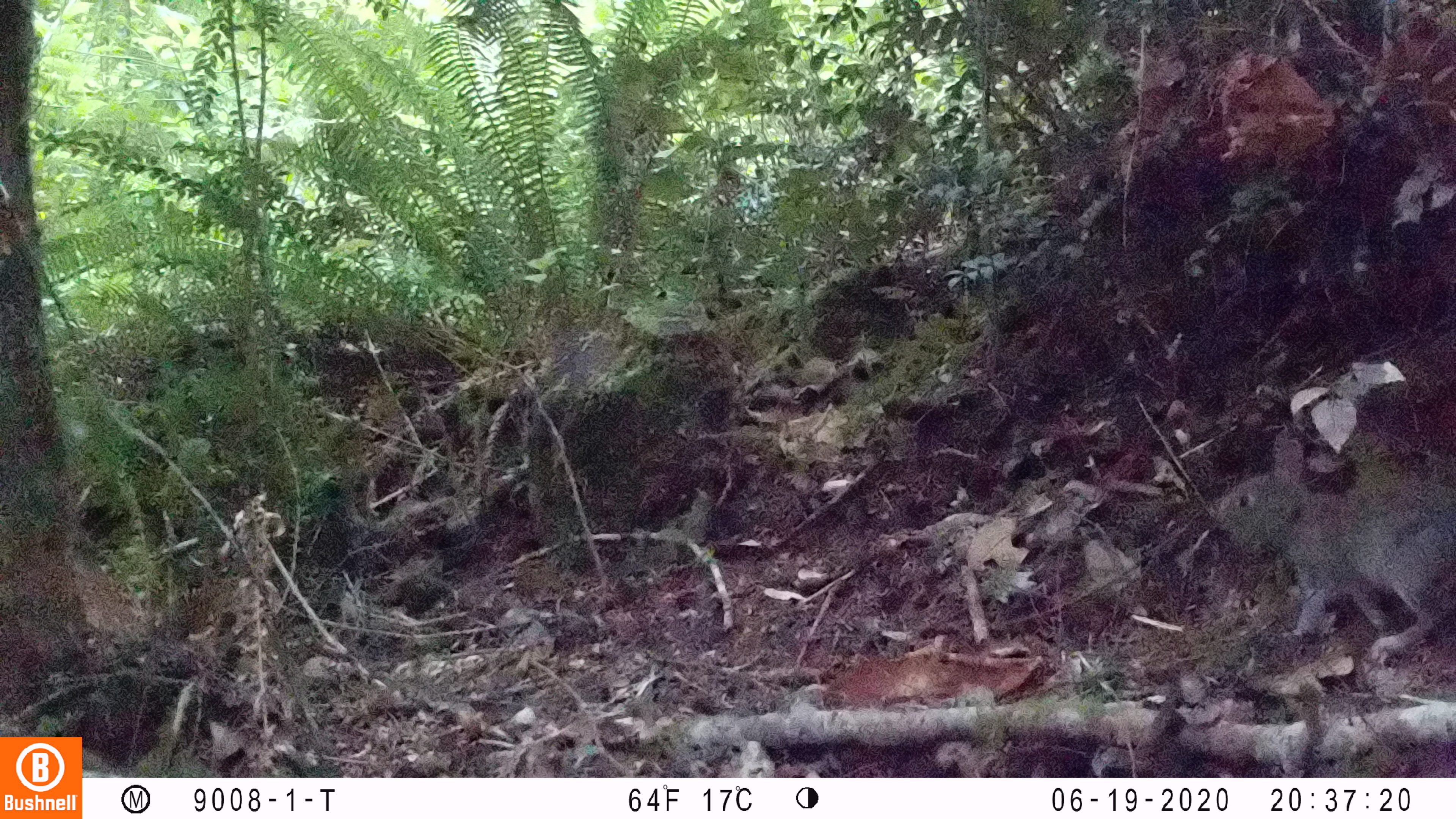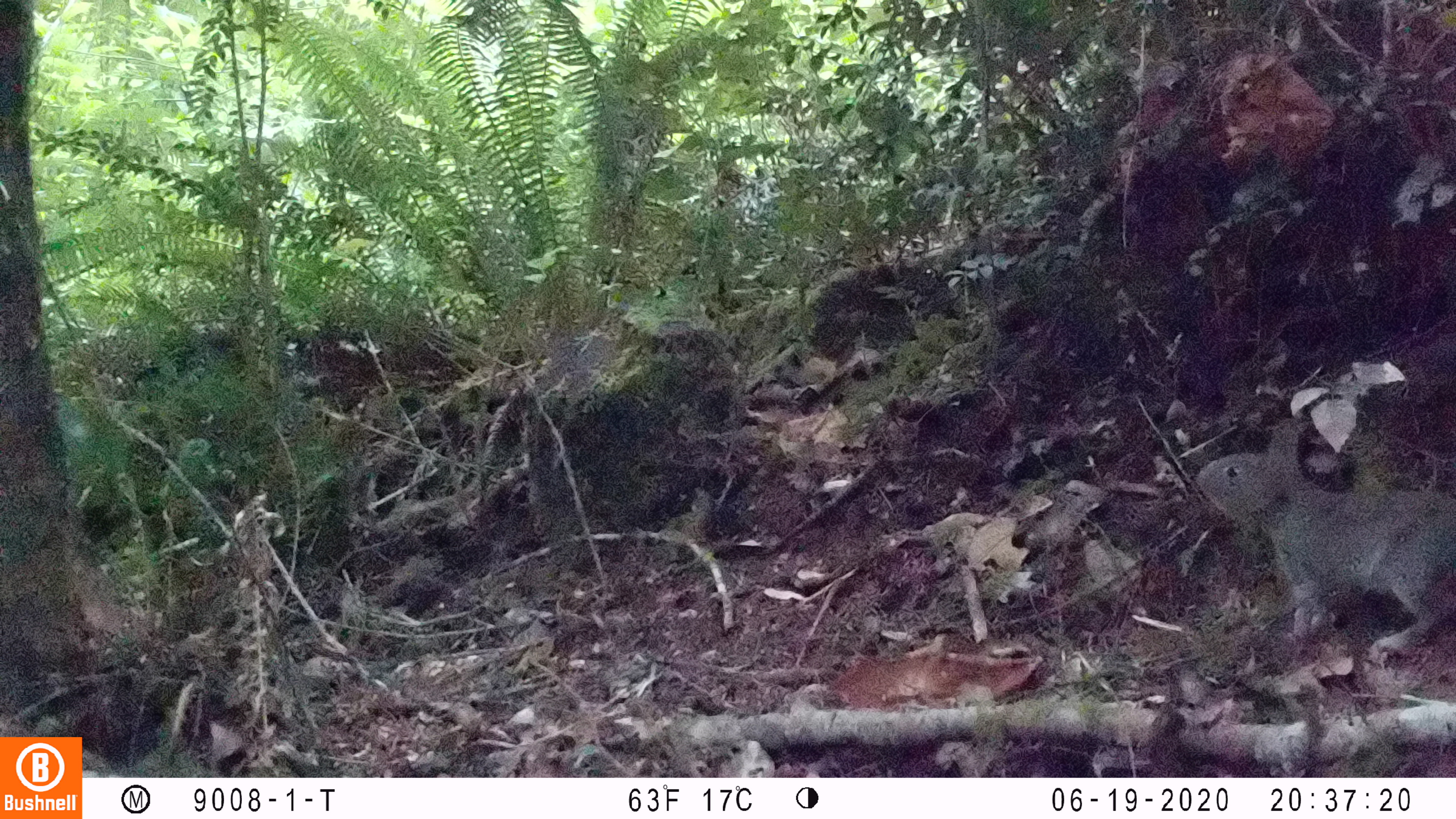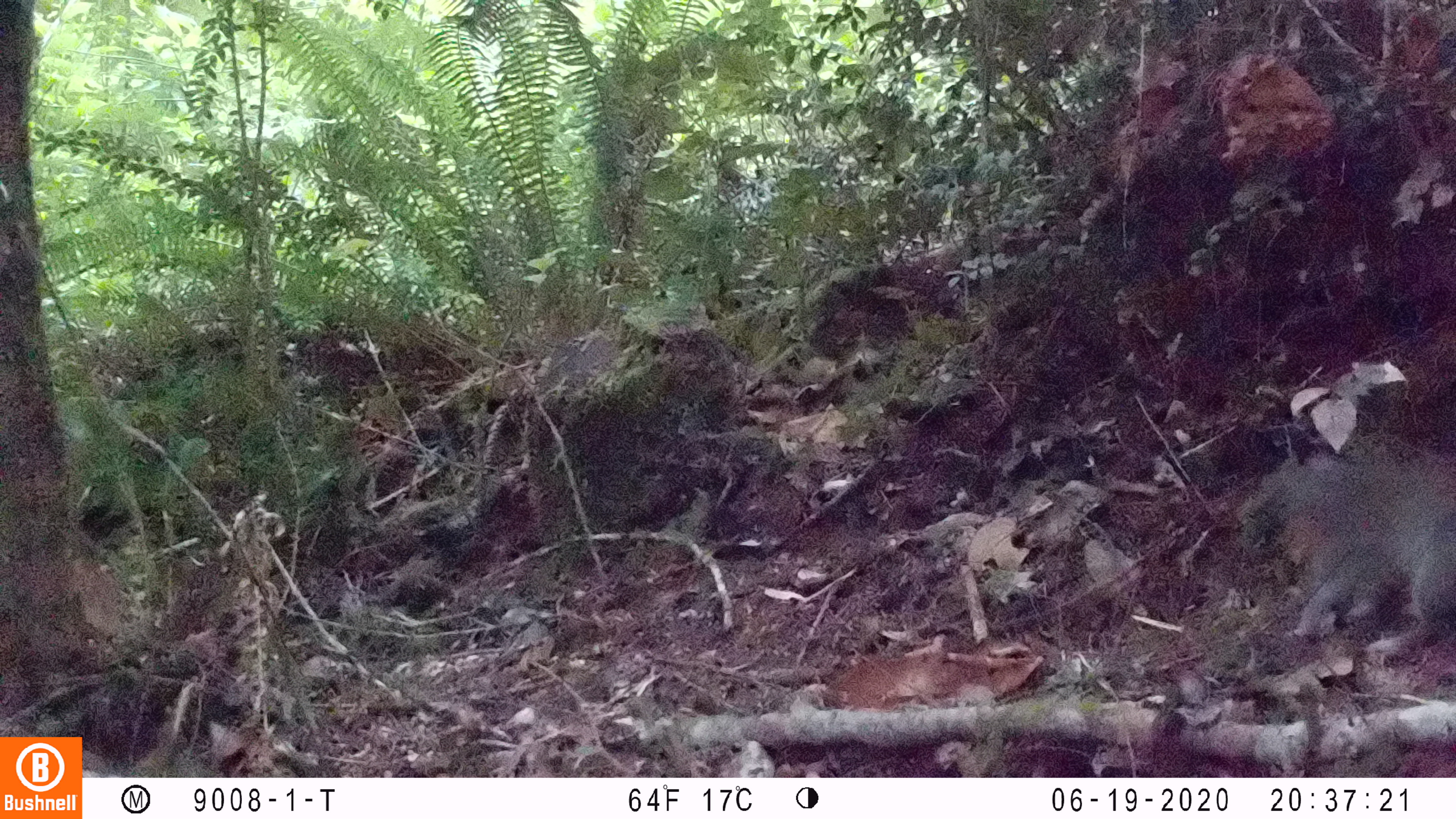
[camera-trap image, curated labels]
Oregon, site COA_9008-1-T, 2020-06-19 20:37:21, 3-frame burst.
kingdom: Animalia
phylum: Chordata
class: Mammalia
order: Lagomorpha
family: Leporidae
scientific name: Leporidae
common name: hares and rabbits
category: leporidae family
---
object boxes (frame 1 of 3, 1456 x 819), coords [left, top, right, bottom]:
leporidae family: [1206, 432, 1452, 671]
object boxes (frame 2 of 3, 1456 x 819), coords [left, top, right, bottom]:
leporidae family: [1195, 421, 1449, 675]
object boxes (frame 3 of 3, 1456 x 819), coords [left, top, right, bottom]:
leporidae family: [1283, 438, 1452, 666]